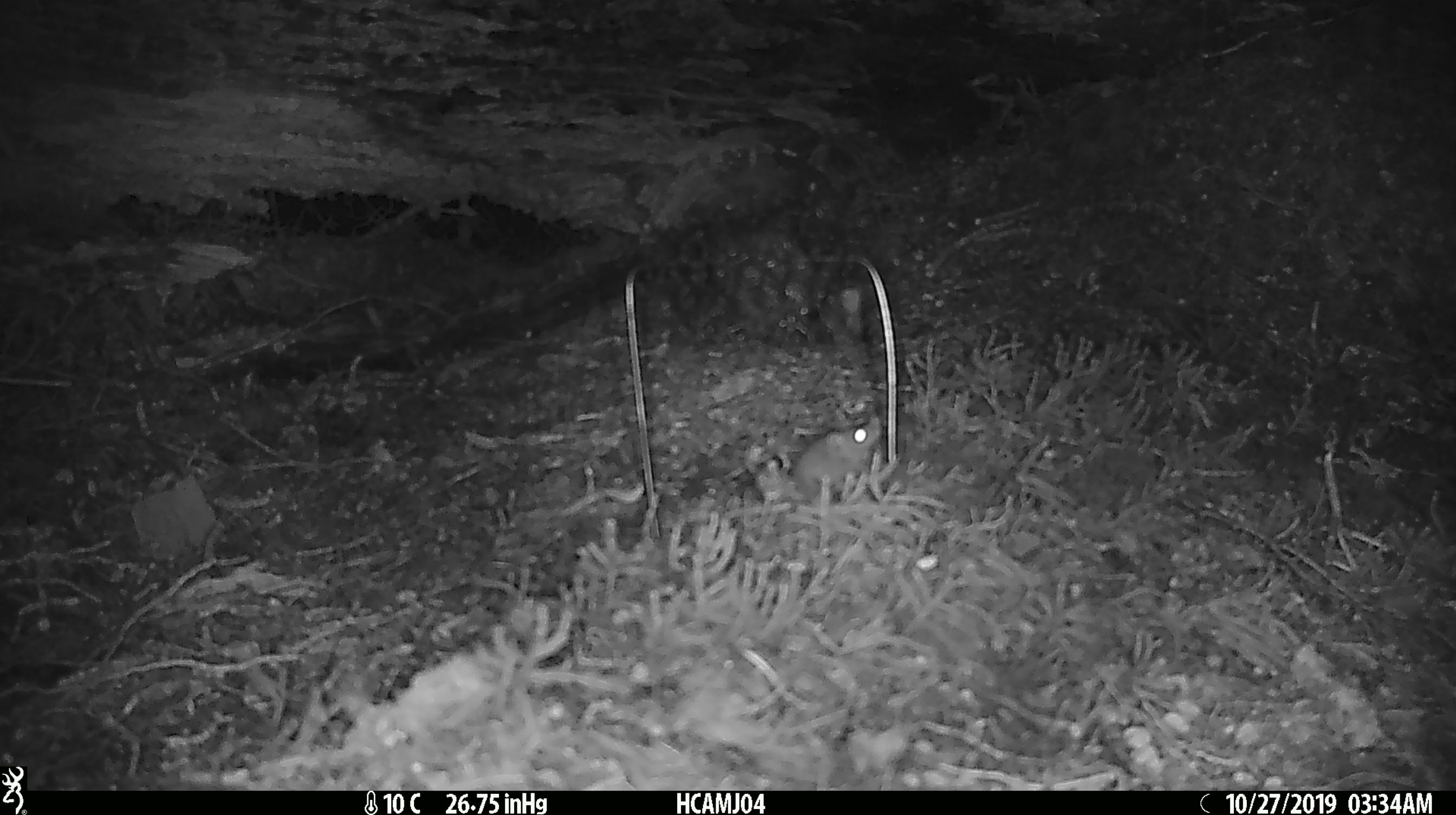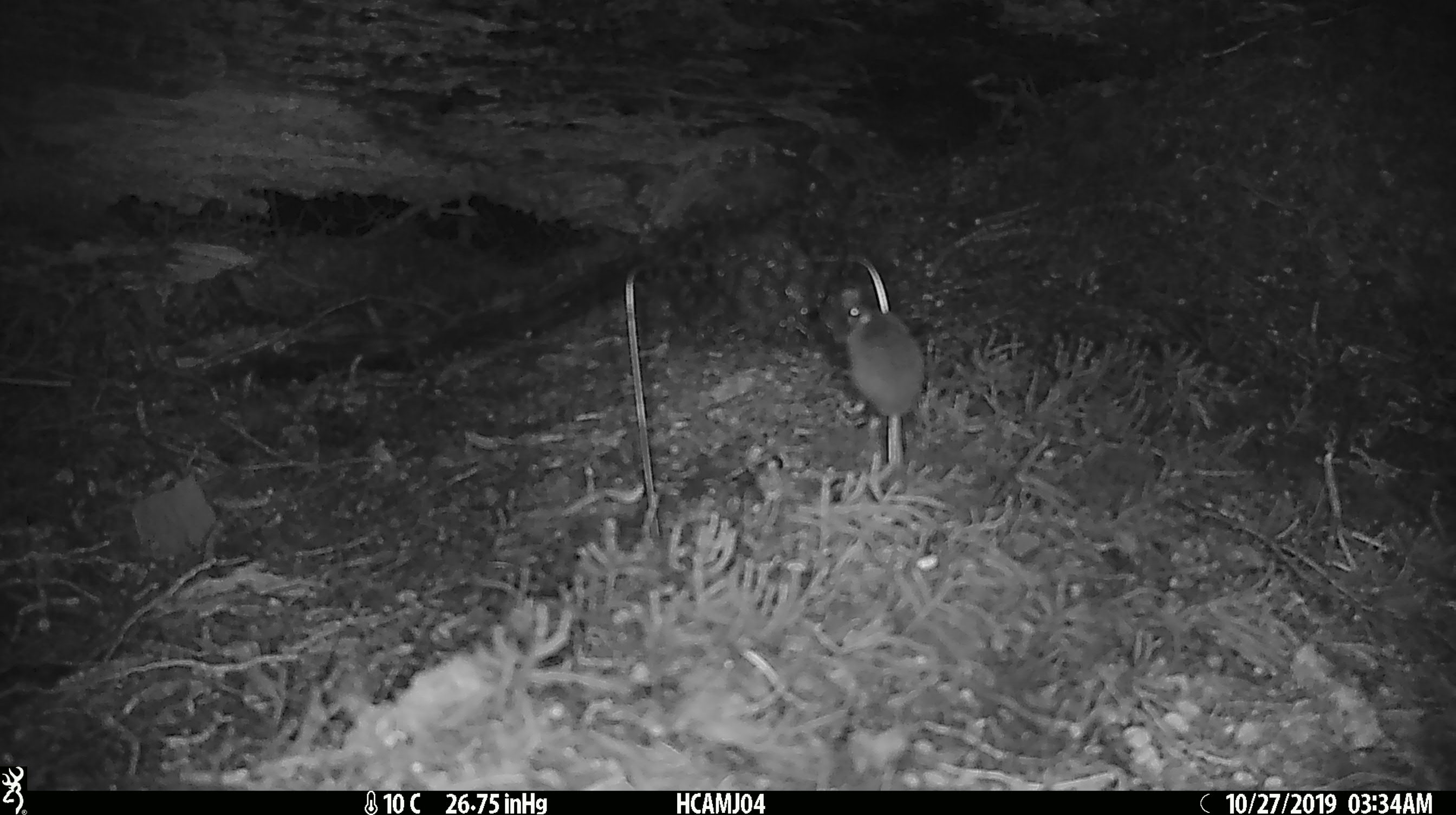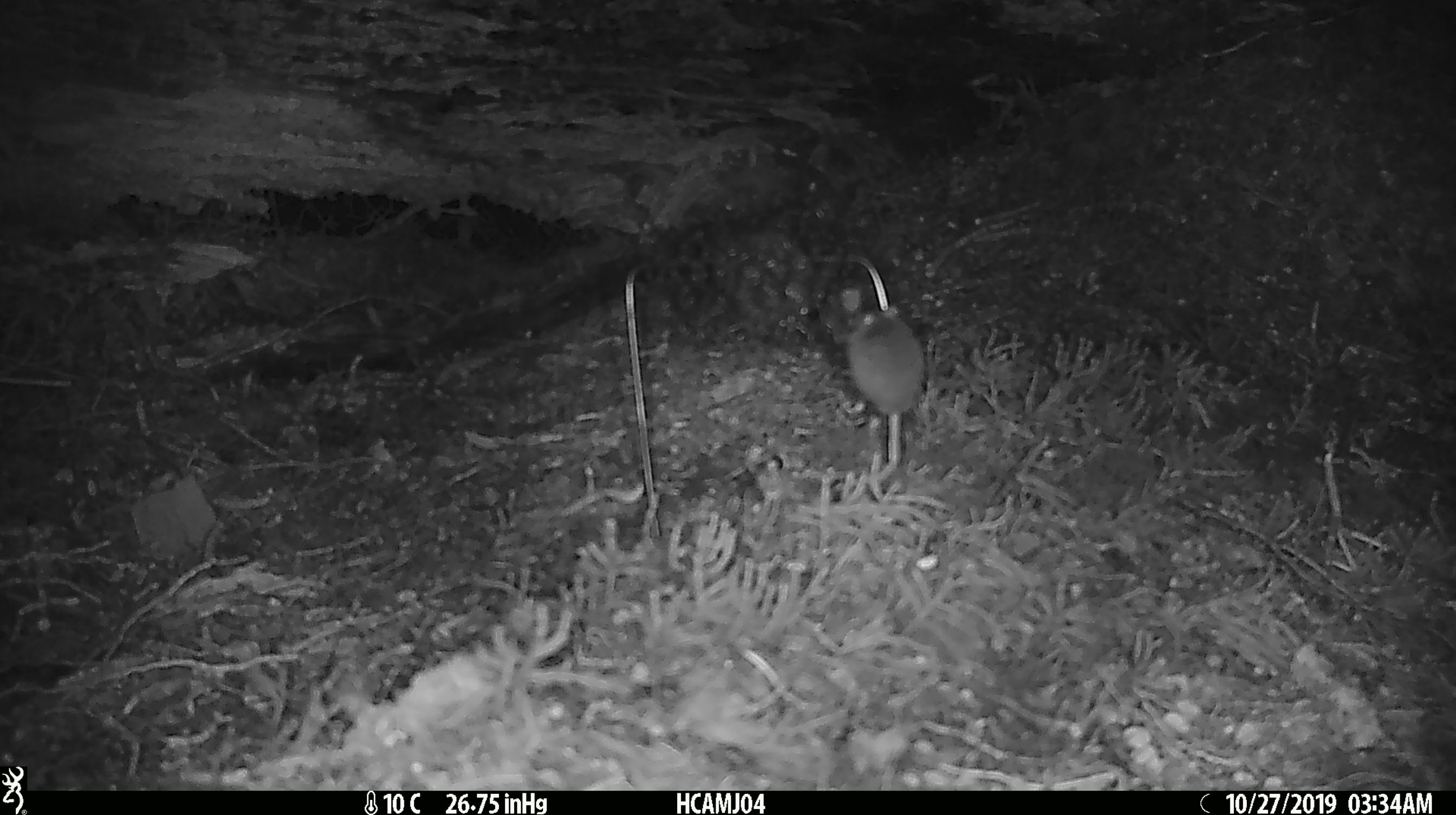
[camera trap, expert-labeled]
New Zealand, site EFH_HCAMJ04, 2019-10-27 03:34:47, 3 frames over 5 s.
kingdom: Animalia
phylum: Chordata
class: Mammalia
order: Rodentia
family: Muridae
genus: Mus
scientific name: Mus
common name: mouse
Mouse (Mus).